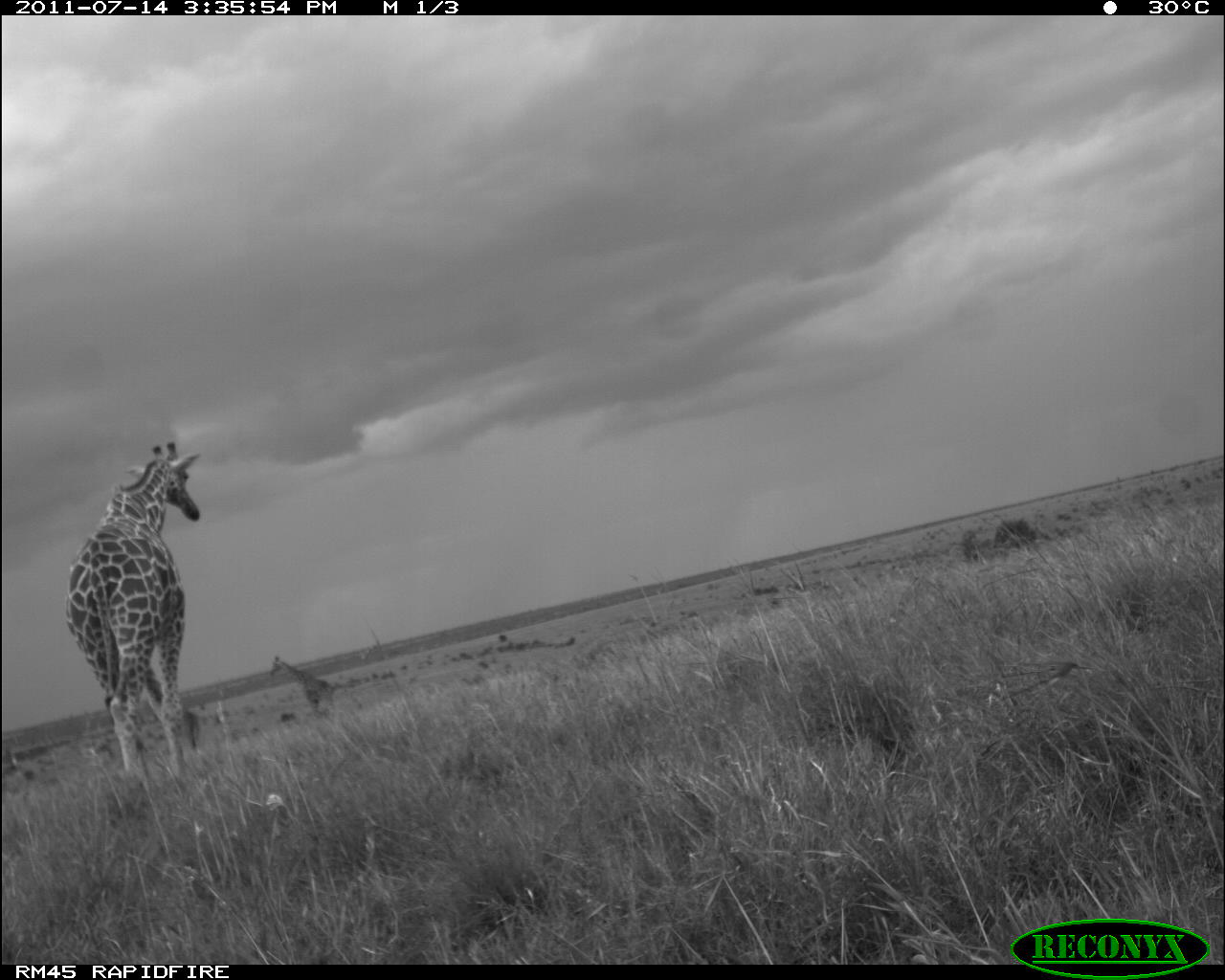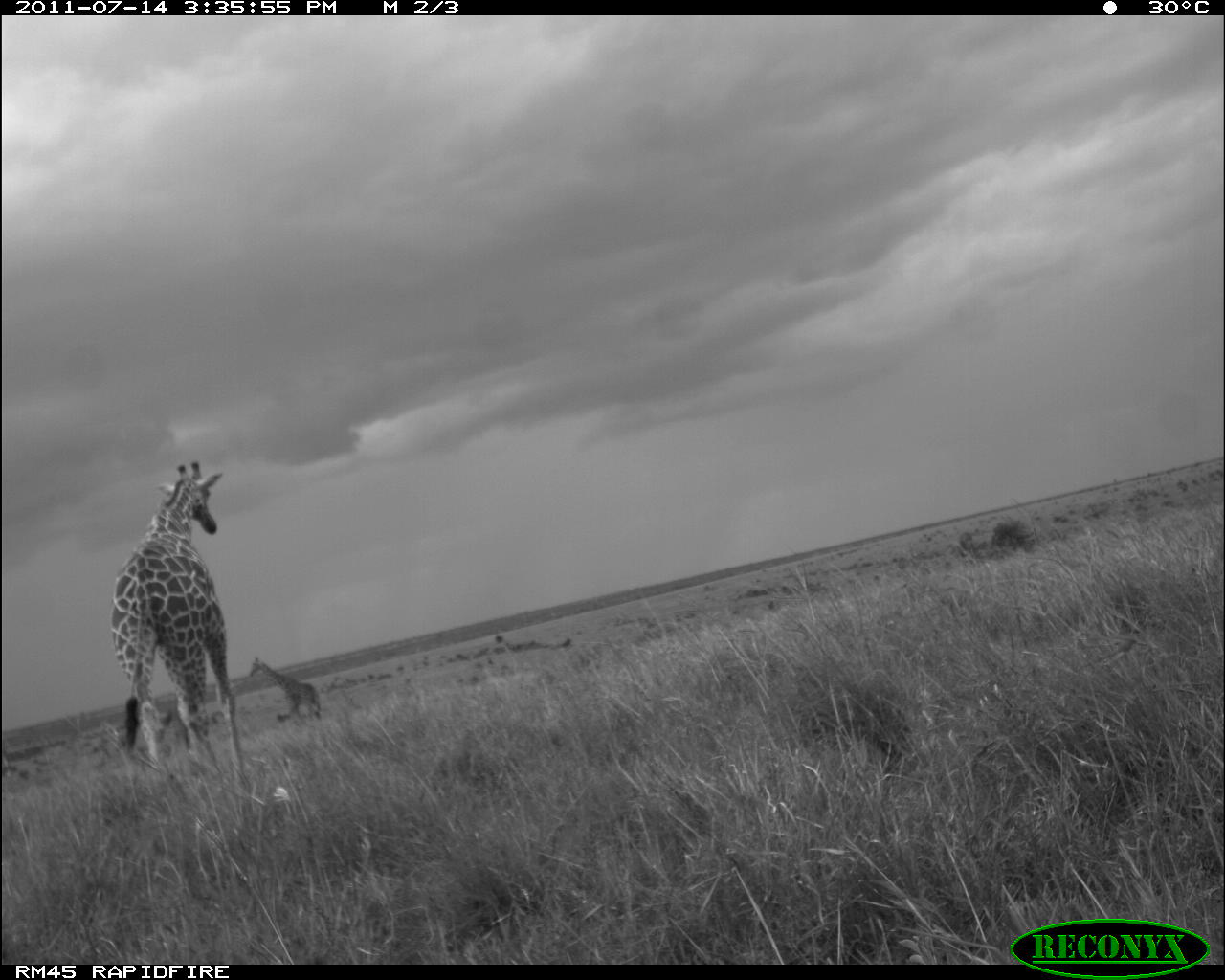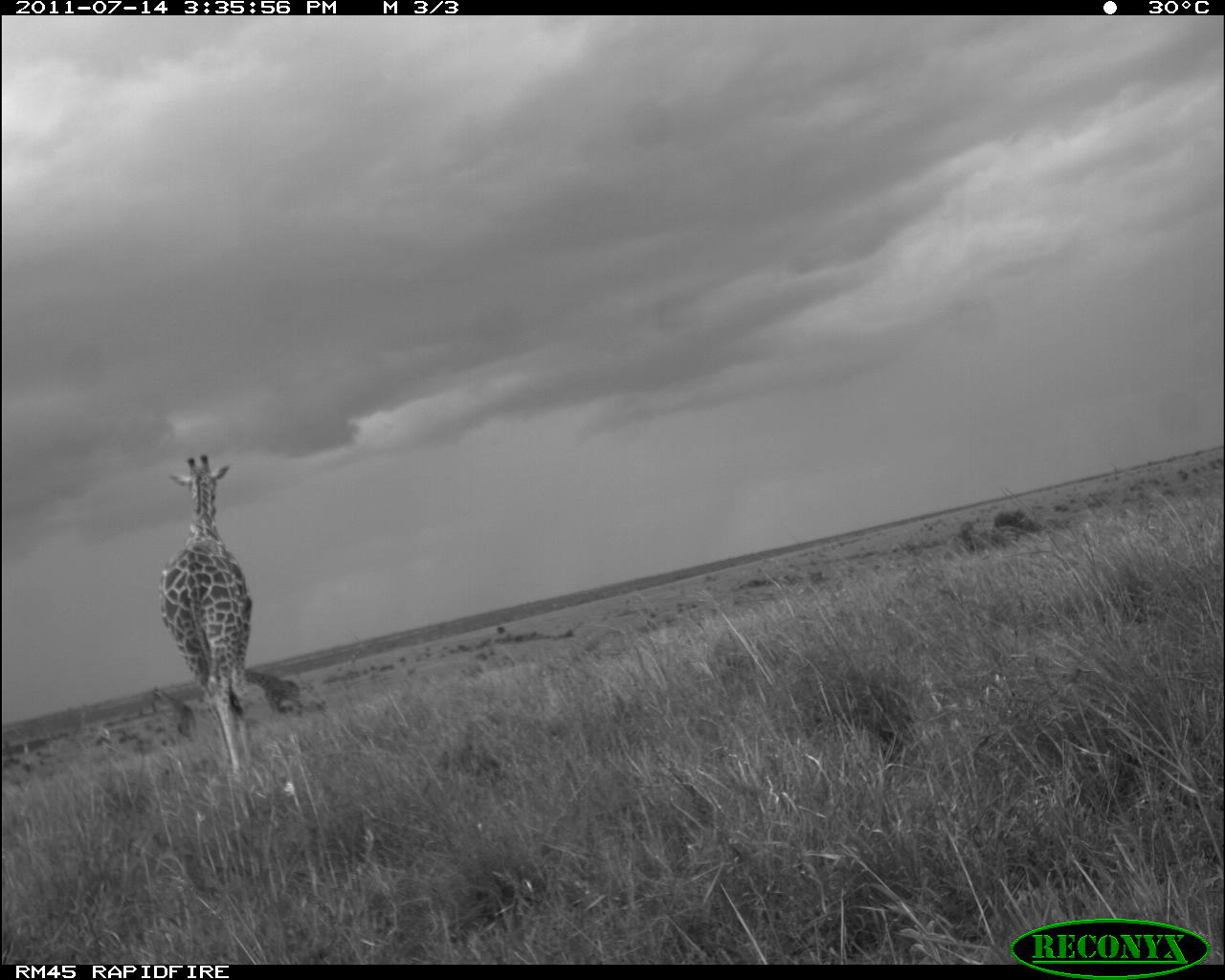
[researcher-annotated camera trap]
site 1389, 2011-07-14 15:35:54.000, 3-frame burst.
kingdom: Animalia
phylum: Chordata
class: Mammalia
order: Artiodactyla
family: Giraffidae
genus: Giraffa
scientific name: Giraffa camelopardalis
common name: giraffe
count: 2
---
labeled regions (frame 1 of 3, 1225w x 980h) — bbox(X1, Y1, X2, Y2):
giraffa camelopardalis: bbox(63, 440, 201, 778); bbox(269, 655, 336, 711)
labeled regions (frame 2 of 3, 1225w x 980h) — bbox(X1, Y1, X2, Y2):
giraffa camelopardalis: bbox(107, 459, 246, 787); bbox(248, 657, 321, 721)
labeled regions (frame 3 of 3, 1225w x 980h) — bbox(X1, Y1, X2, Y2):
giraffa camelopardalis: bbox(158, 453, 253, 772); bbox(245, 669, 304, 715); bbox(153, 686, 197, 741)